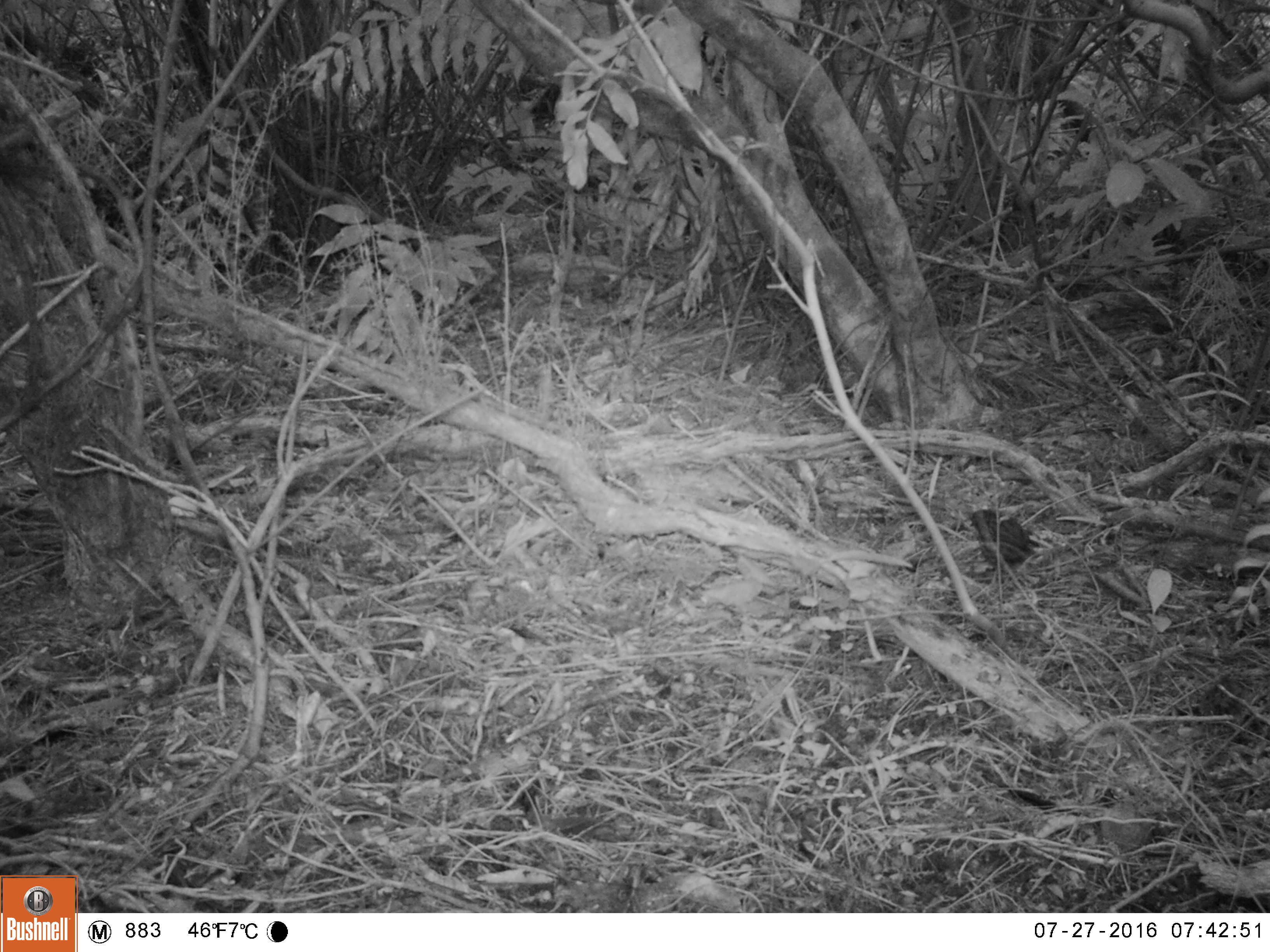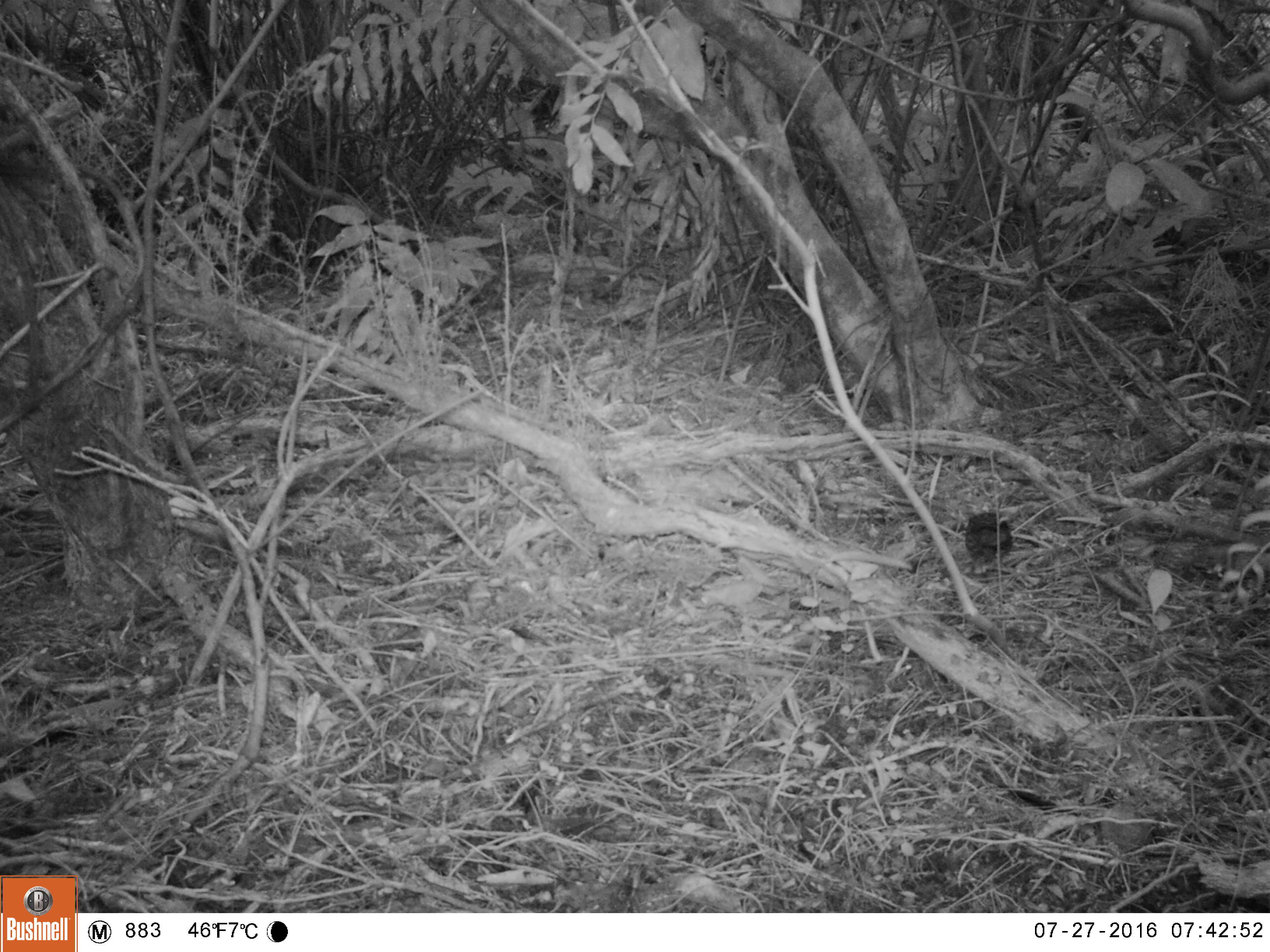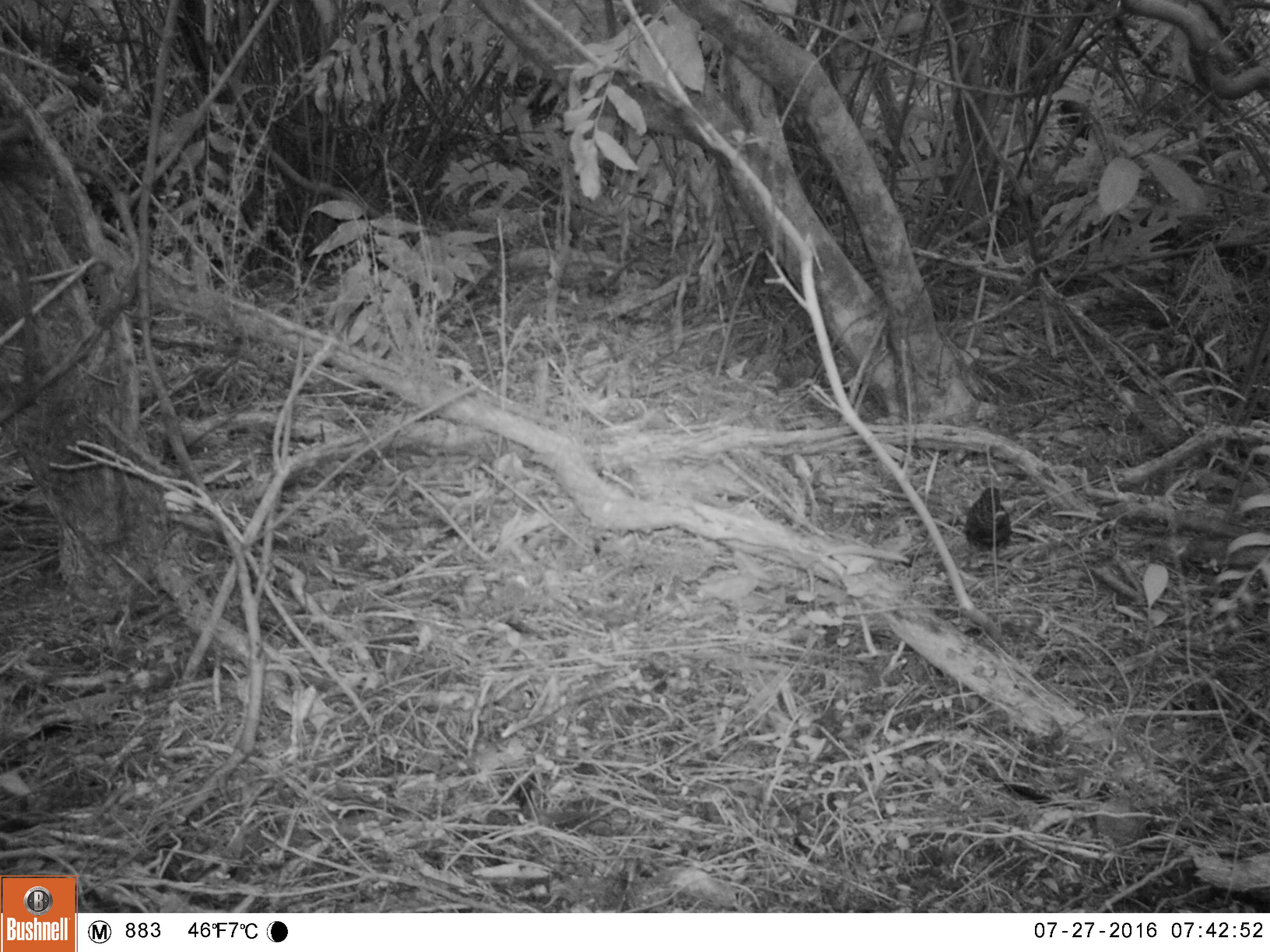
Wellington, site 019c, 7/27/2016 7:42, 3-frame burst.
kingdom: Animalia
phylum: Chordata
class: Aves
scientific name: Aves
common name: bird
Bird (Aves).